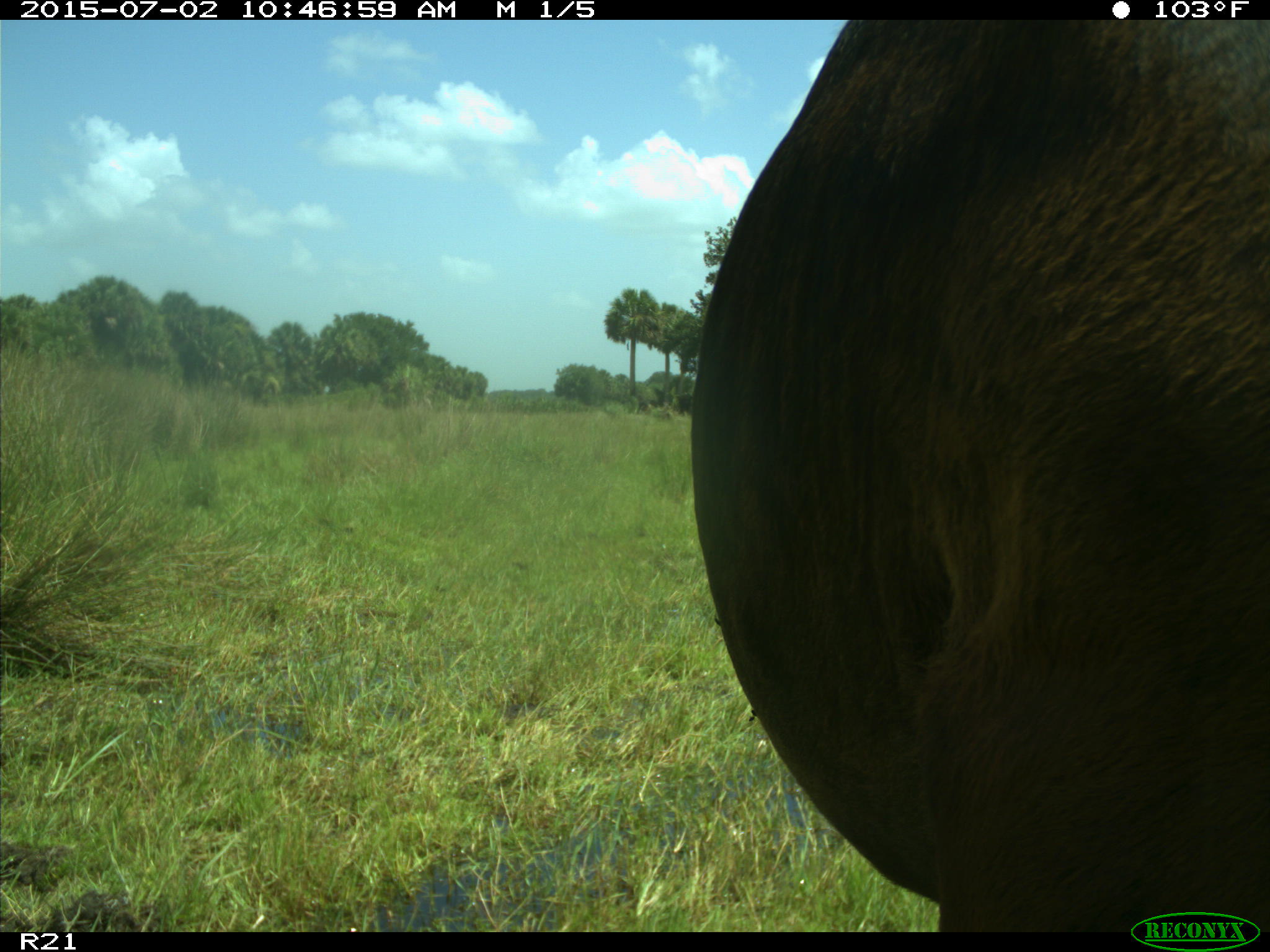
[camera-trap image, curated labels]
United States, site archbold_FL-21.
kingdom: Animalia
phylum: Chordata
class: Mammalia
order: Artiodactyla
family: Bovidae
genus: Bos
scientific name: Bos taurus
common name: domestic cow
Bos taurus (domestic cow).